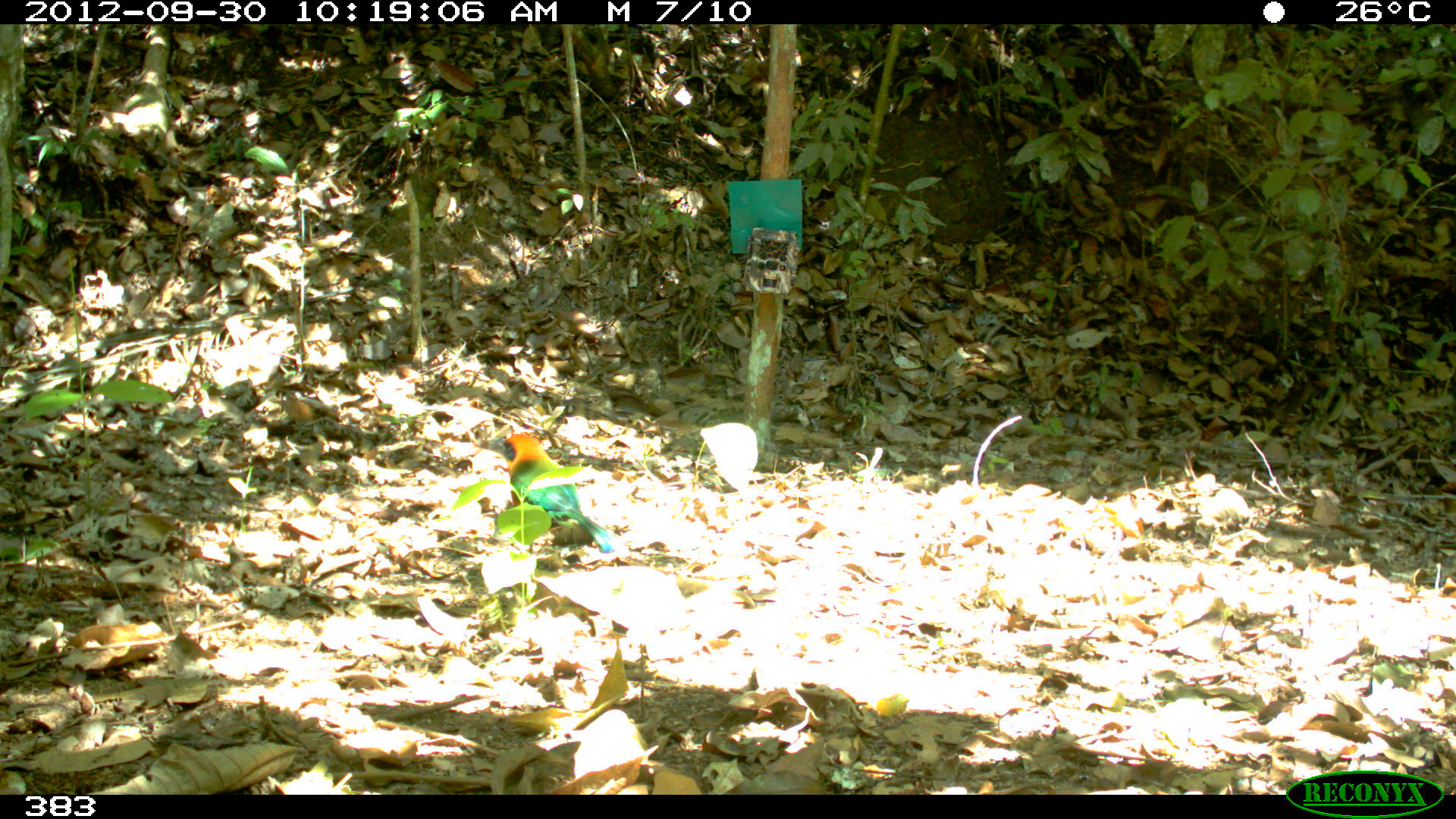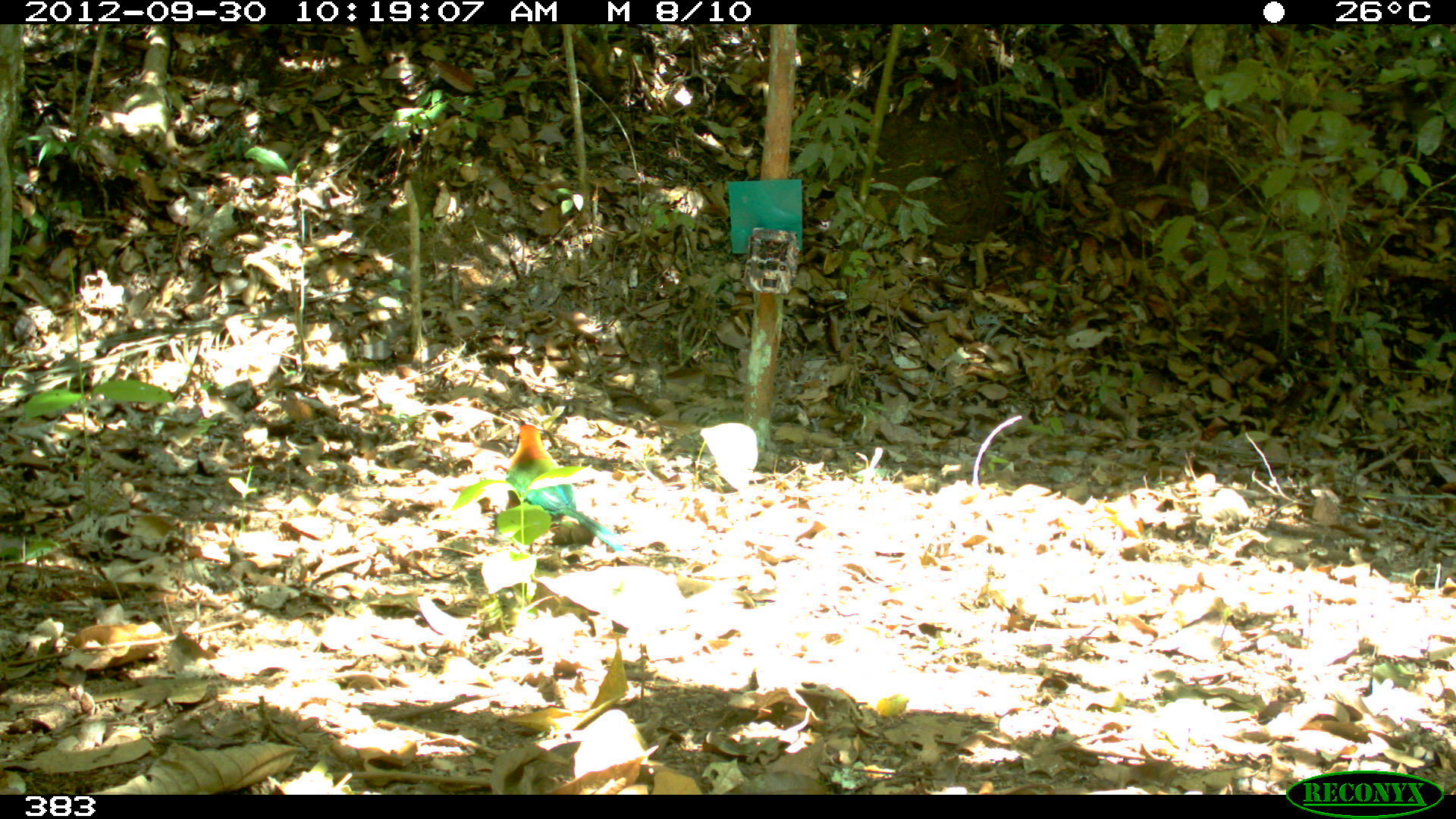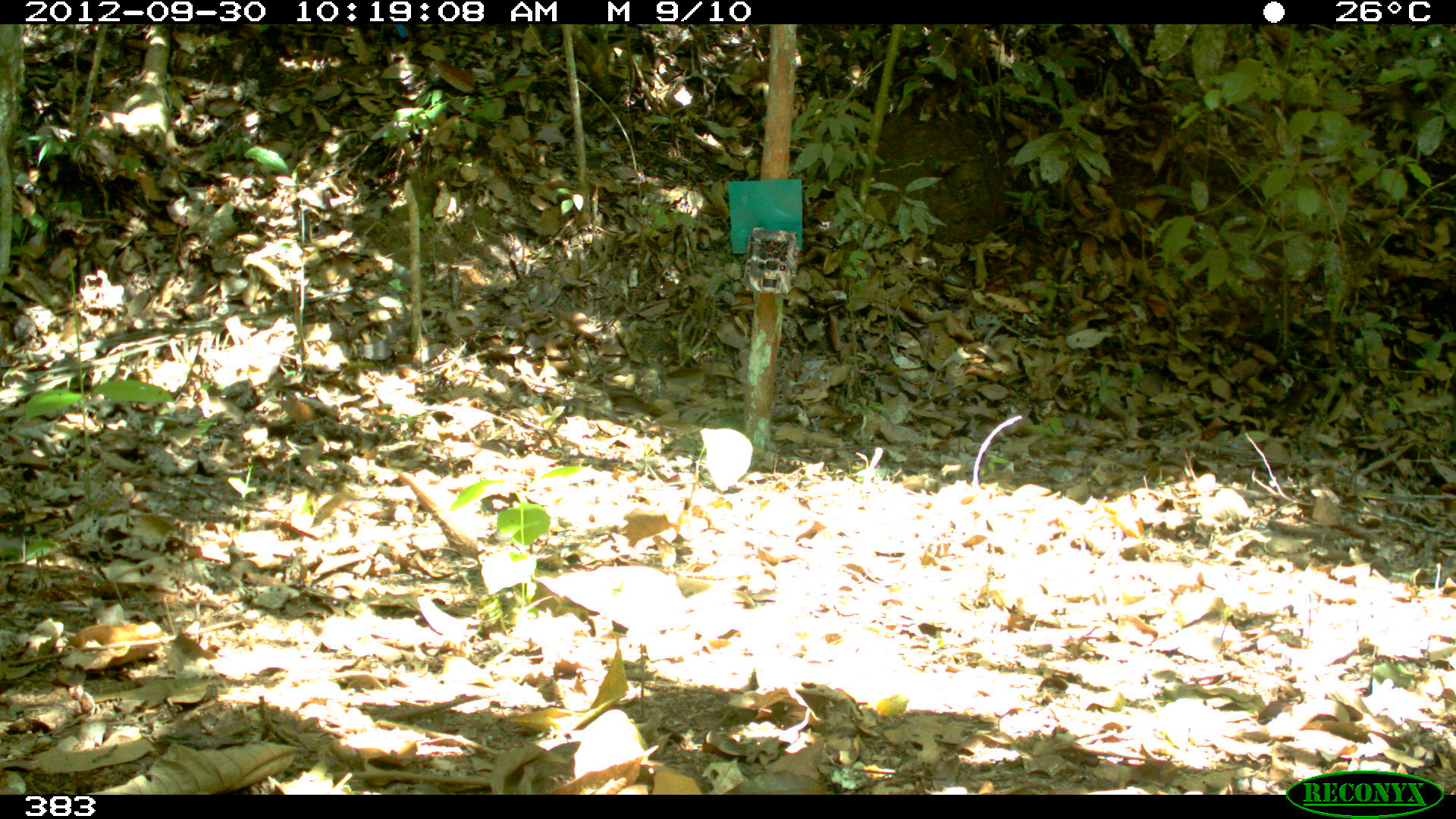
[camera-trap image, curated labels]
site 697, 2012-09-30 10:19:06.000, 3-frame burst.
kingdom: Animalia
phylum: Chordata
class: Aves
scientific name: Aves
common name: bird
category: unknown bird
Unknown bird (bird) (Aves).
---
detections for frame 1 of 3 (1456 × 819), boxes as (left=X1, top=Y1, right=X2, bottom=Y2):
unknown bird: (left=496, top=434, right=615, bottom=552)